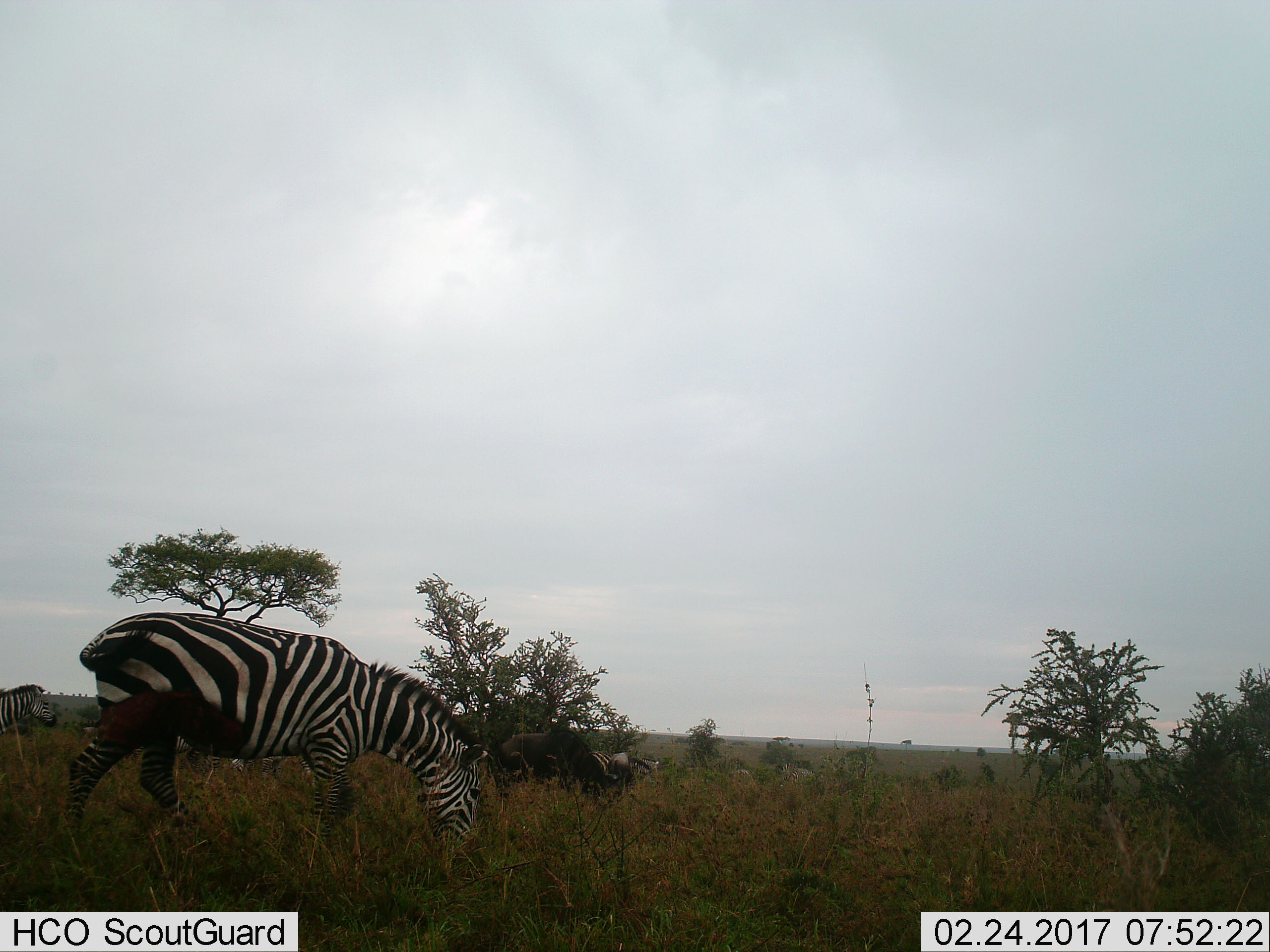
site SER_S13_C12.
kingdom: Animalia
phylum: Chordata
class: Mammalia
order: Artiodactyla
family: Bovidae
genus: Connochaetes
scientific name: Connochaetes taurinus taurinus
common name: blue wildebeest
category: wildebeestblue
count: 2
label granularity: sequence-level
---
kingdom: Animalia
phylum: Chordata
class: Mammalia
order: Perissodactyla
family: Equidae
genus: Equus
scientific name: Equus quagga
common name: plains zebra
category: zebraplains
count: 5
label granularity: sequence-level